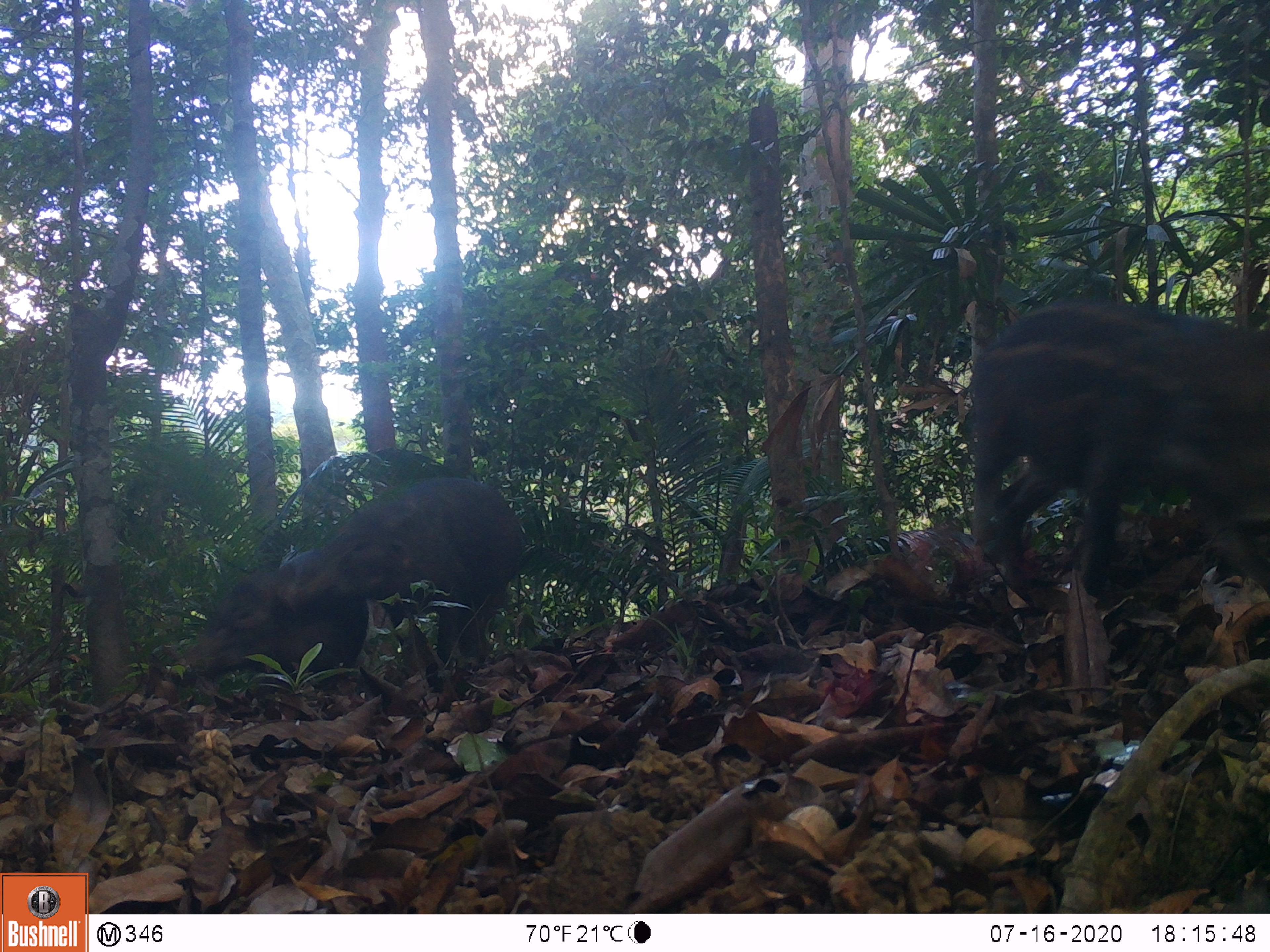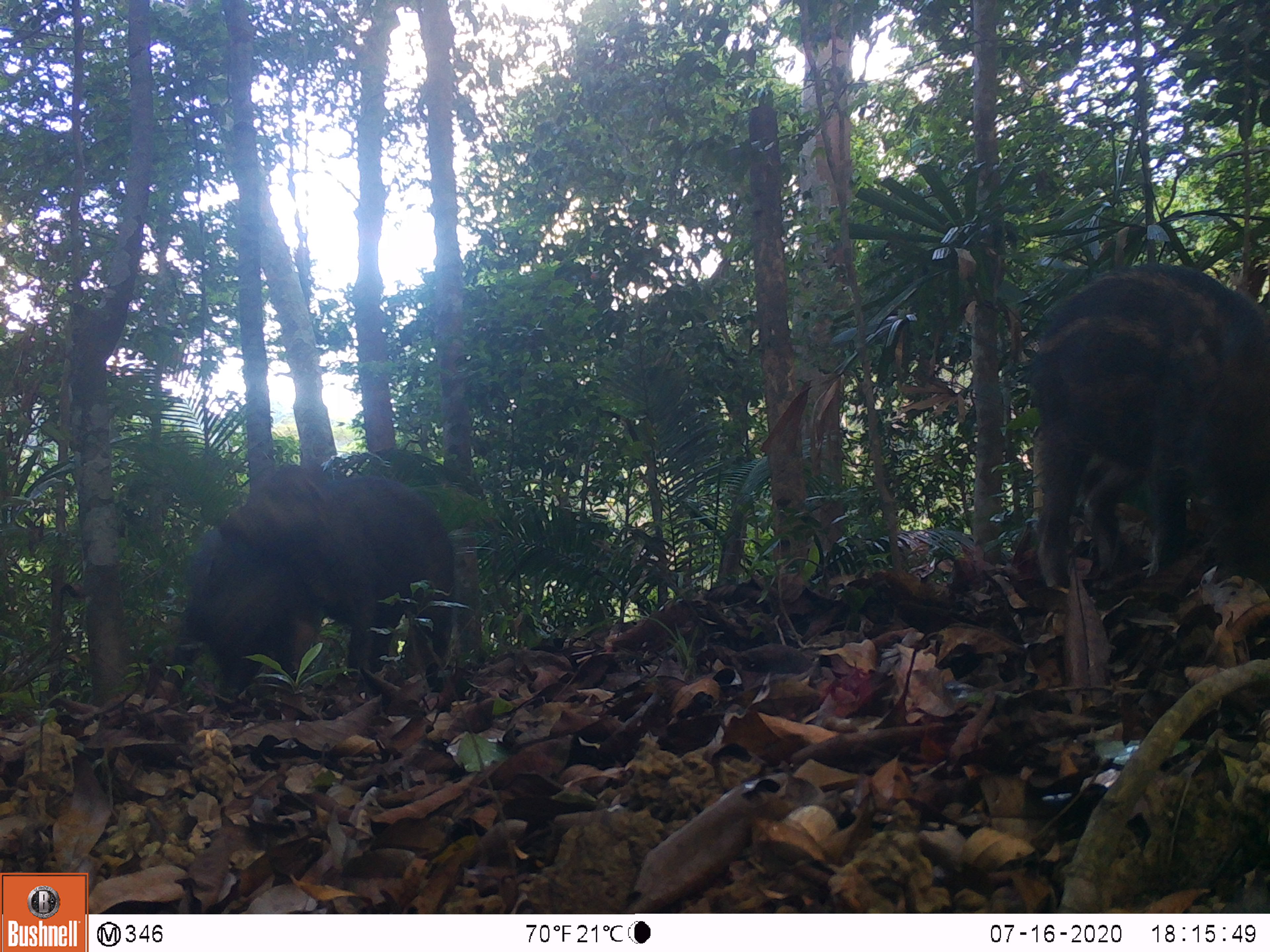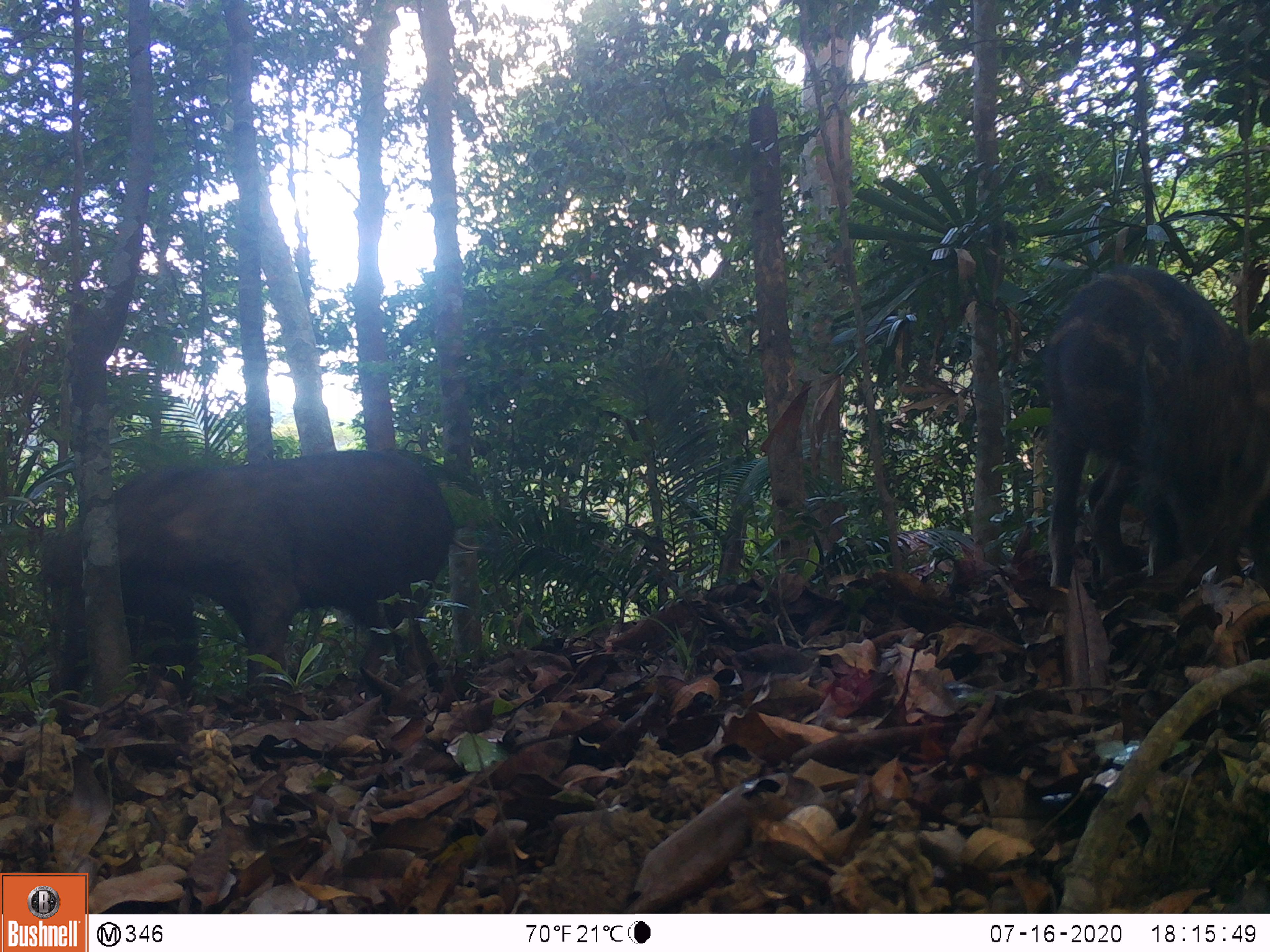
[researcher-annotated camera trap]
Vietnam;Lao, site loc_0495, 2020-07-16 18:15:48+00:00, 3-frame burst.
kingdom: Animalia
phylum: Chordata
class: Mammalia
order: Artiodactyla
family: Suidae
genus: Sus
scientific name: Sus scrofa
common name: eurasian wild pig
Eurasian wild pig (Sus scrofa). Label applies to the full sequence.